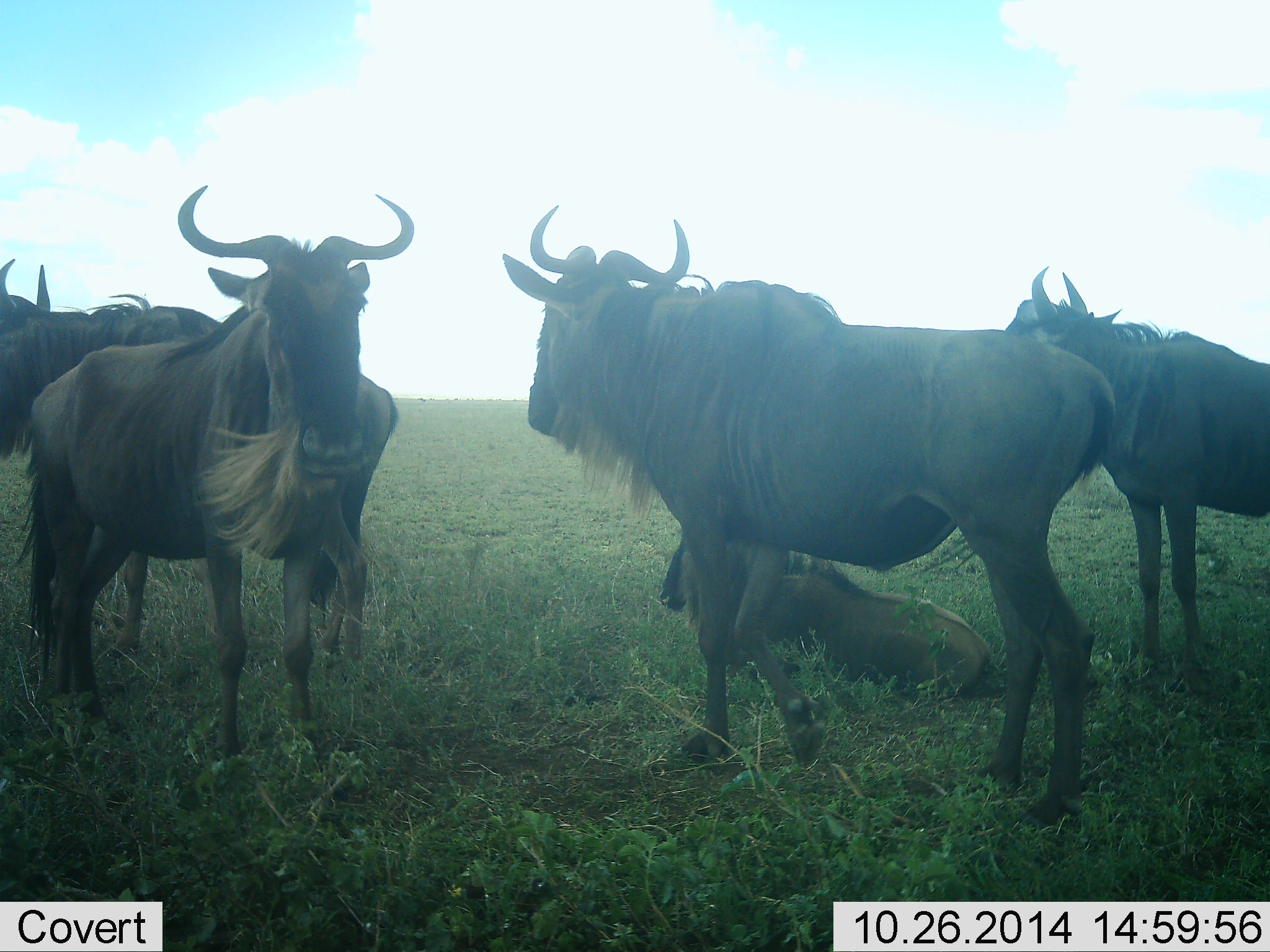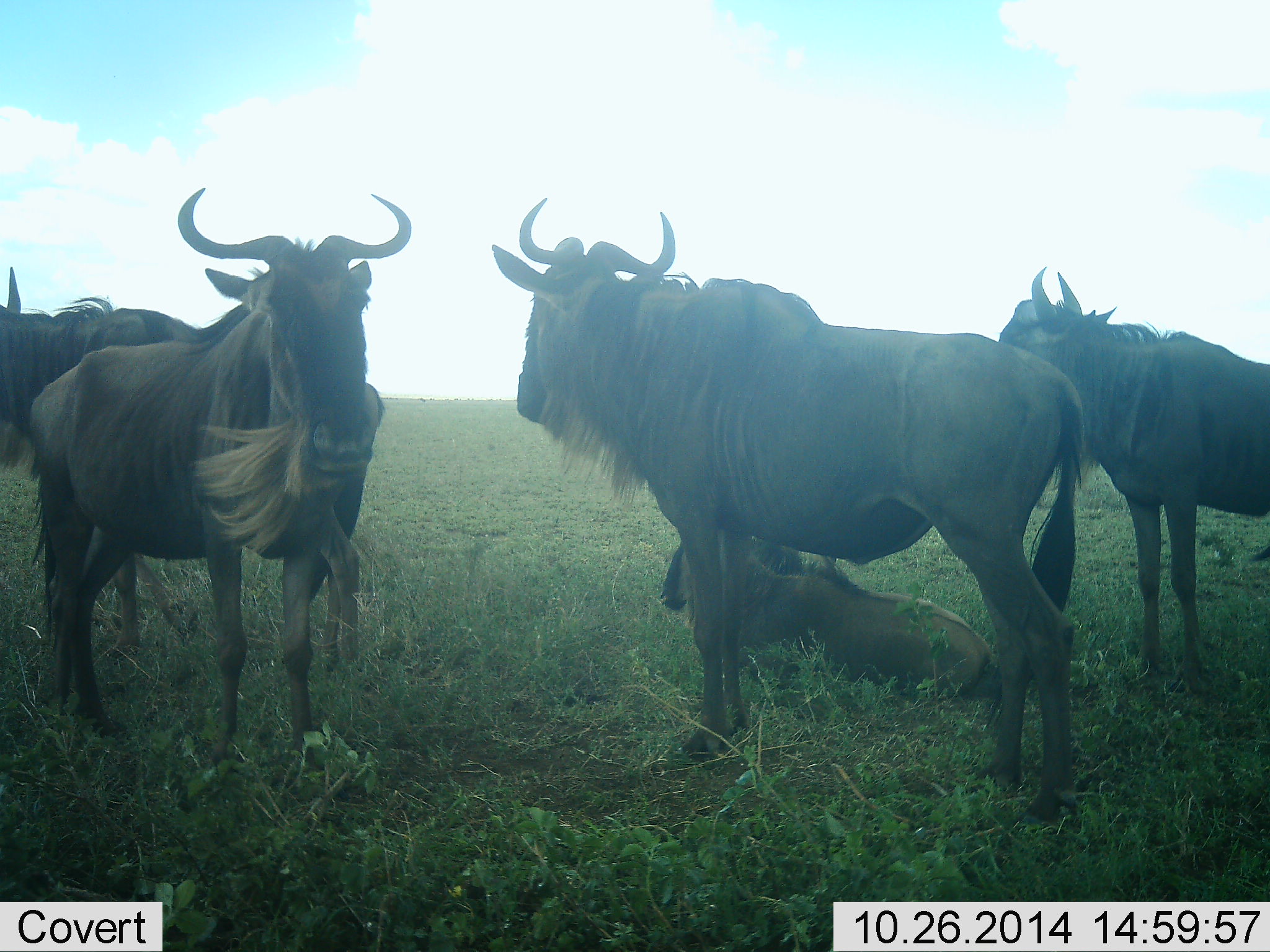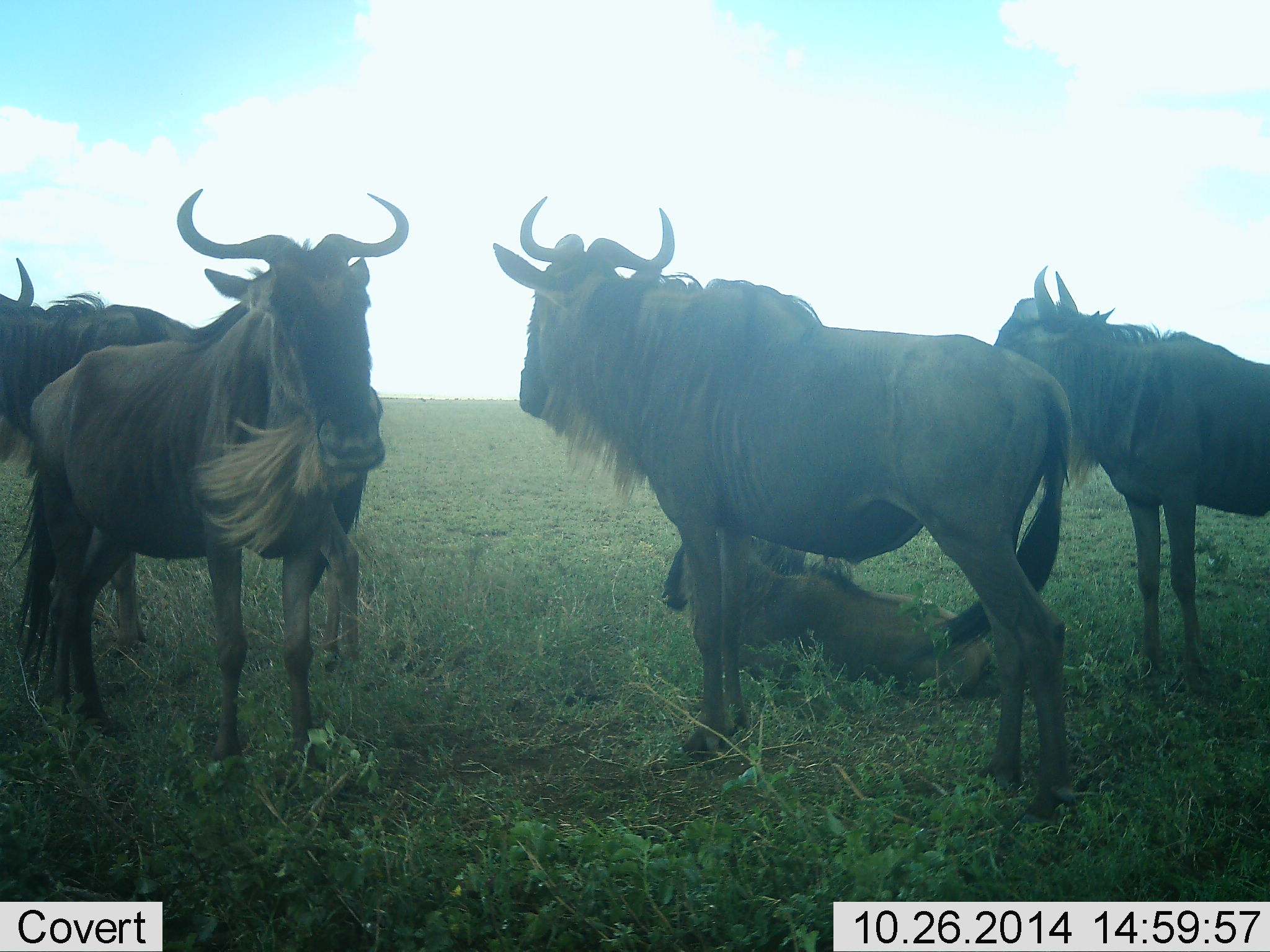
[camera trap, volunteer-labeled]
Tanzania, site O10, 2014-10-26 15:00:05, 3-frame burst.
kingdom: Animalia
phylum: Chordata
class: Mammalia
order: Artiodactyla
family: Bovidae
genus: Connochaetes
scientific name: Connochaetes taurinus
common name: blue wildebeest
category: wildebeest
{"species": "wildebeest (blue wildebeest) (Connochaetes taurinus)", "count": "5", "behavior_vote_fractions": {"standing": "80%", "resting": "100%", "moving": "0%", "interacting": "0%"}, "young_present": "40%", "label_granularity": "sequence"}